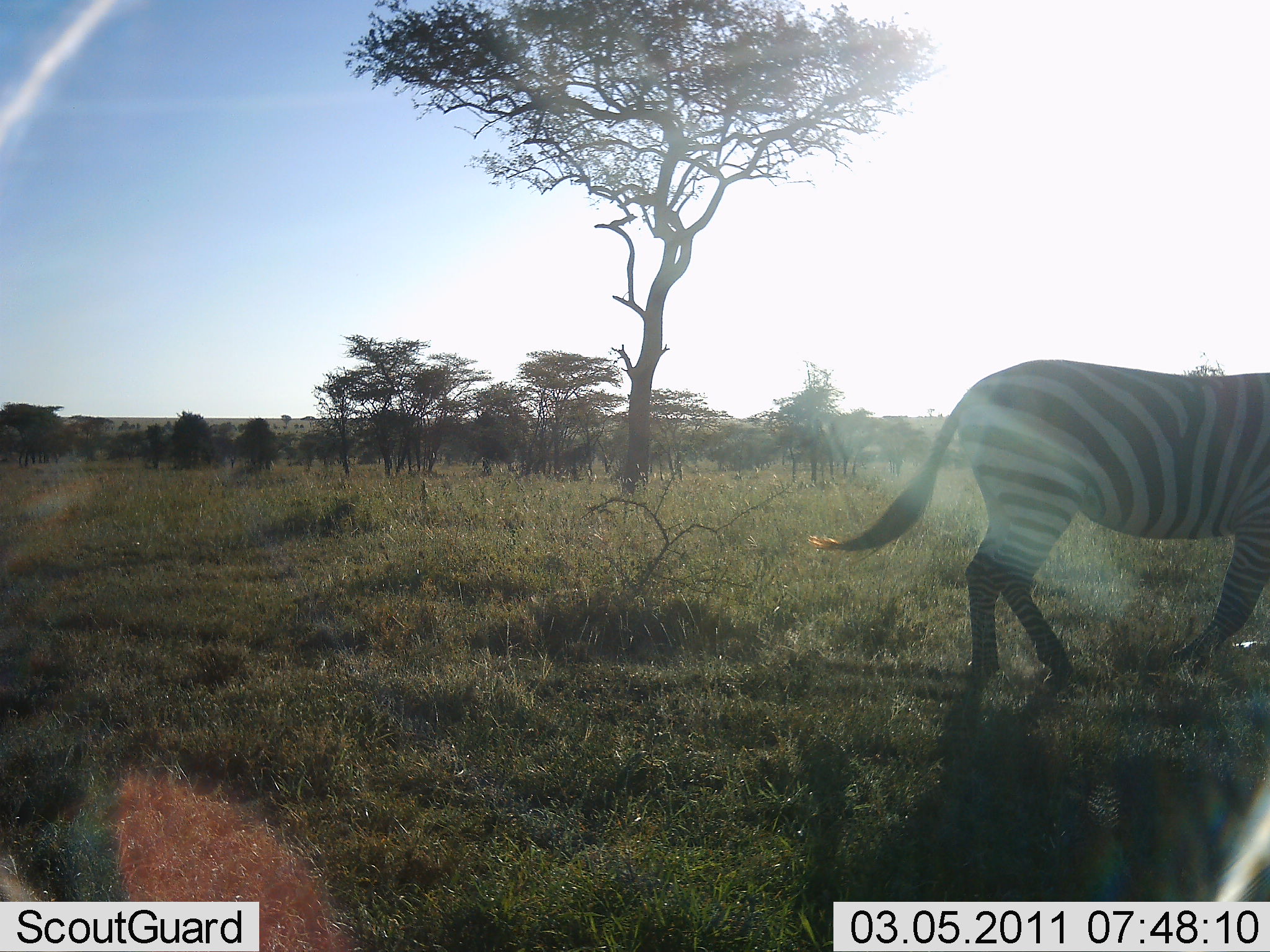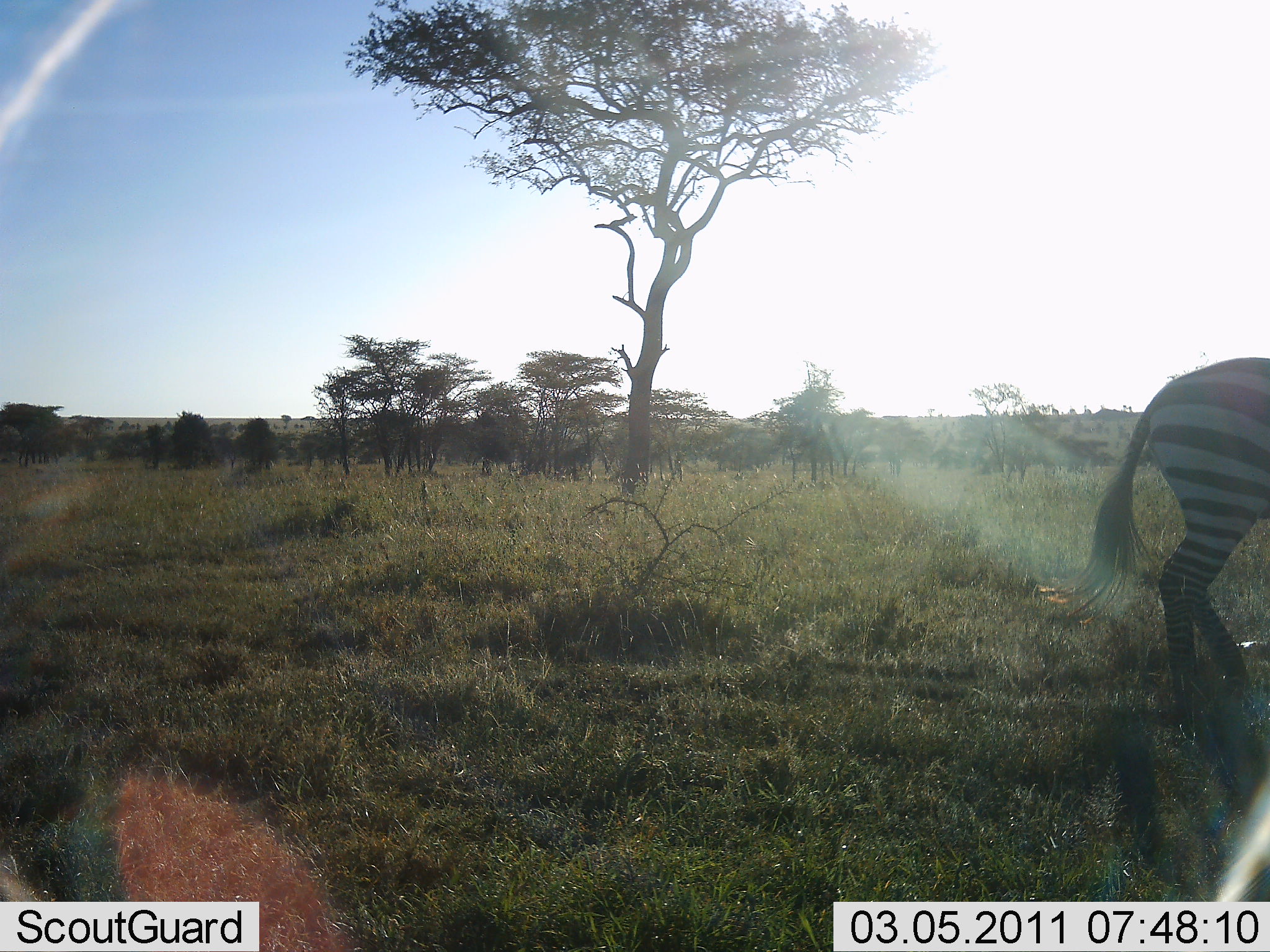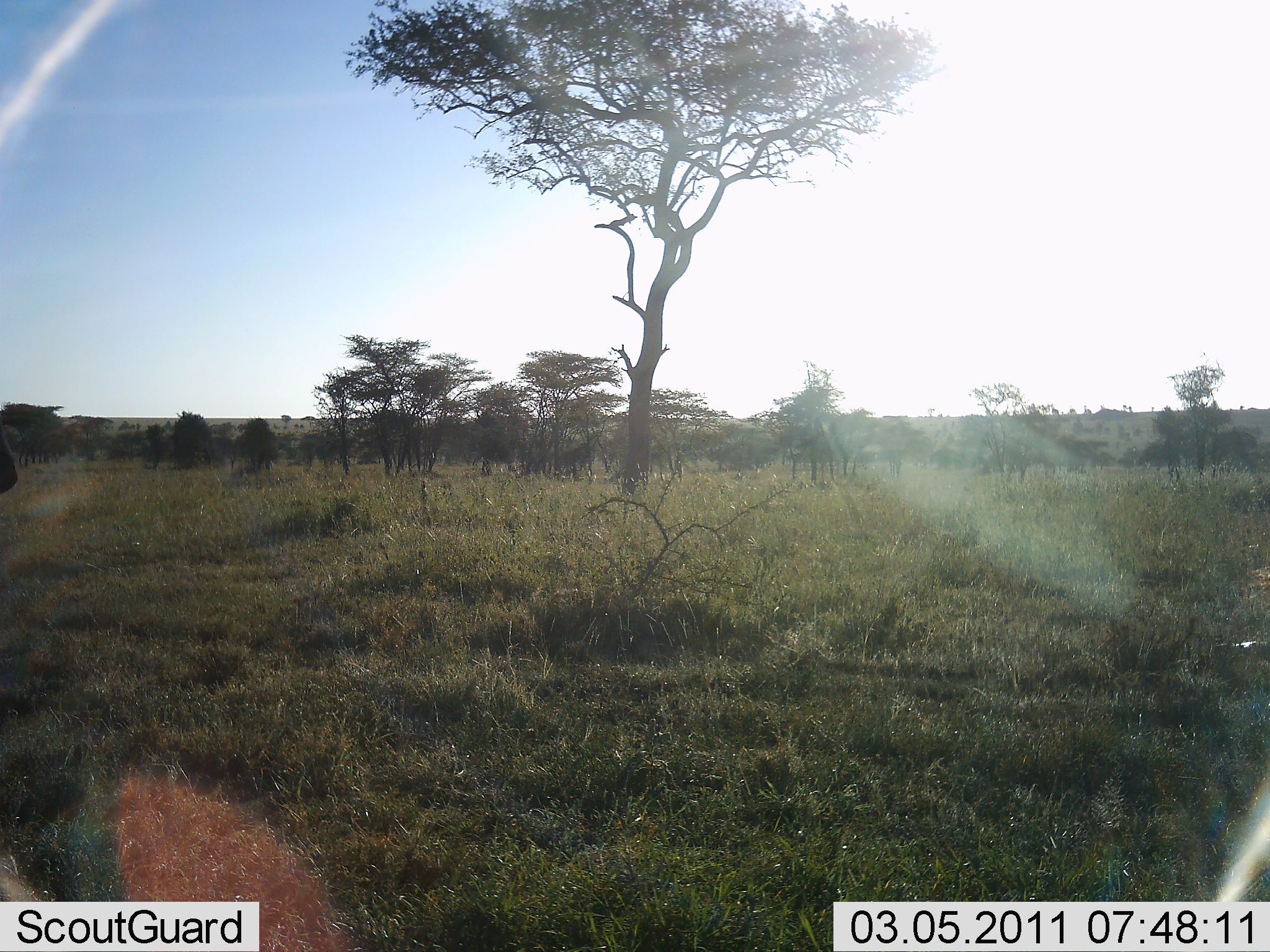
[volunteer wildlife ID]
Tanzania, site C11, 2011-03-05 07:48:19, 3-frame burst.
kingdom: Animalia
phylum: Chordata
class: Mammalia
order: Perissodactyla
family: Equidae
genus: Equus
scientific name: Equus quagga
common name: plains zebra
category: zebra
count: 1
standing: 0%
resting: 0%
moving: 100%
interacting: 0%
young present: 0%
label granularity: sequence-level